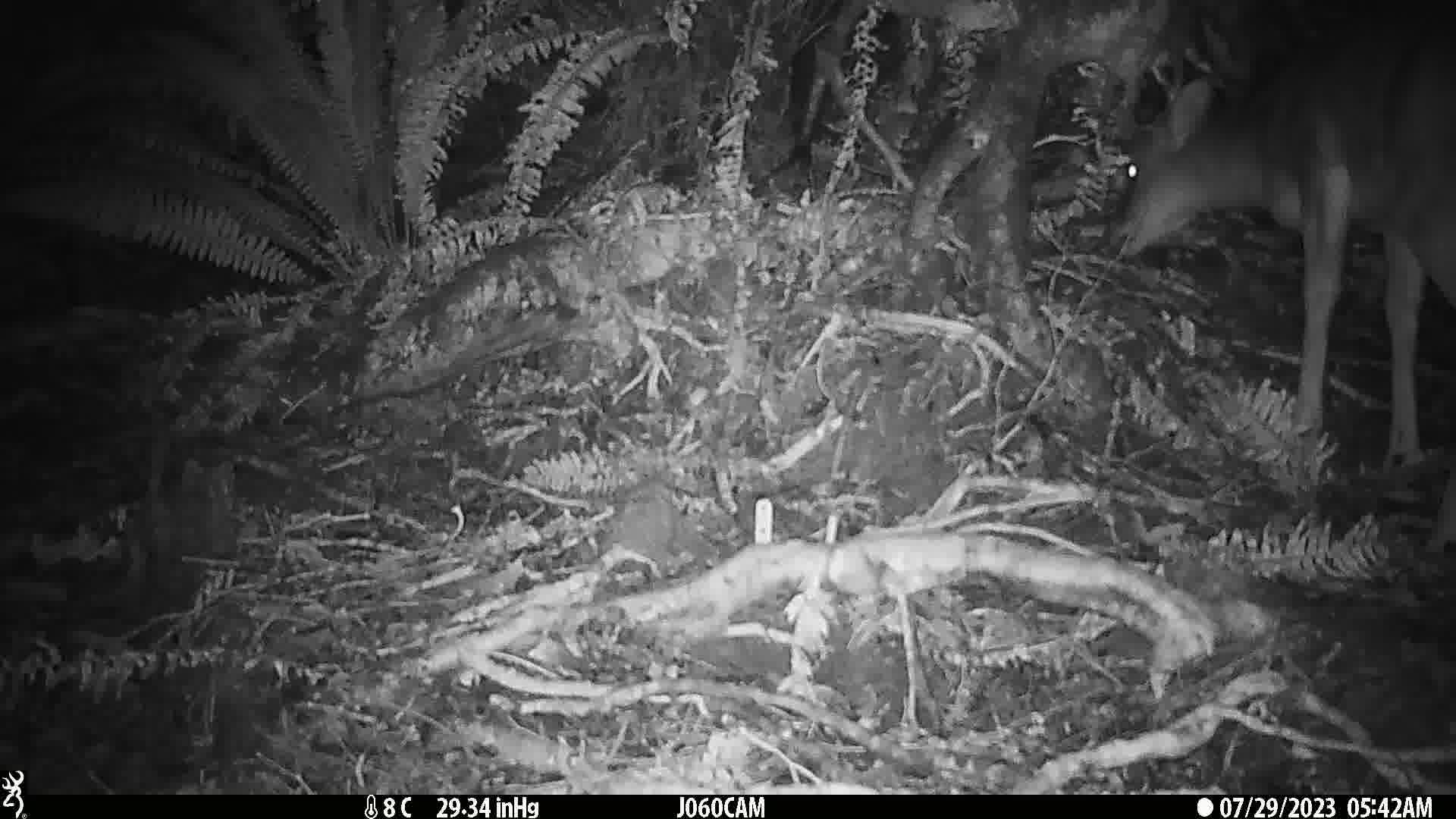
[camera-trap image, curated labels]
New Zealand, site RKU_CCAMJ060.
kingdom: Animalia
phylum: Chordata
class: Mammalia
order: Artiodactyla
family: Cervidae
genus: Odocoileus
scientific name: Odocoileus virginianus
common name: white-tailed deer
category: white tailed deer